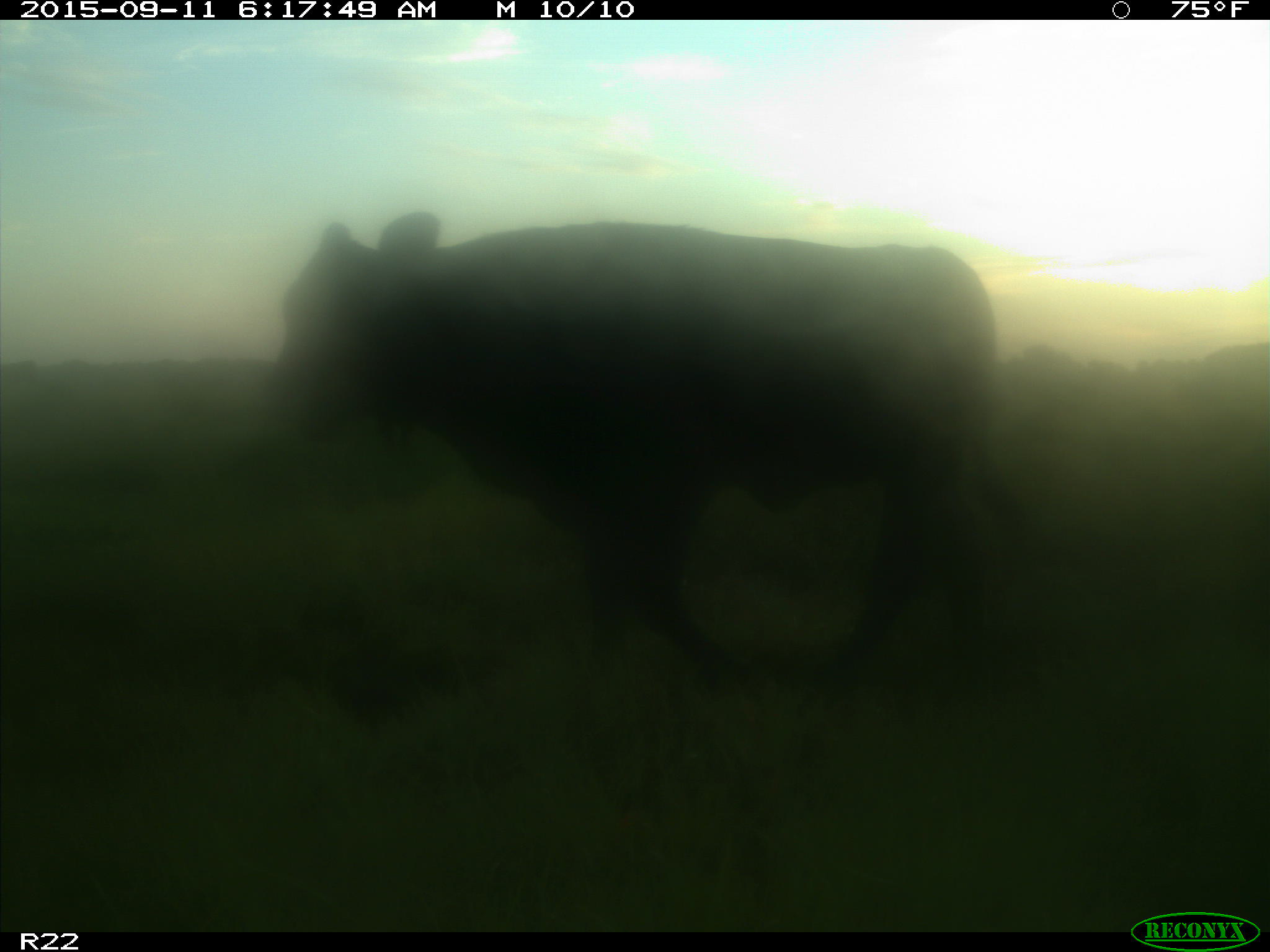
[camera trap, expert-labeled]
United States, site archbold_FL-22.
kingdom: Animalia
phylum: Chordata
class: Mammalia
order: Artiodactyla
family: Bovidae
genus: Bos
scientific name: Bos taurus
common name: domestic cow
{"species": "Bos taurus (domestic cow)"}